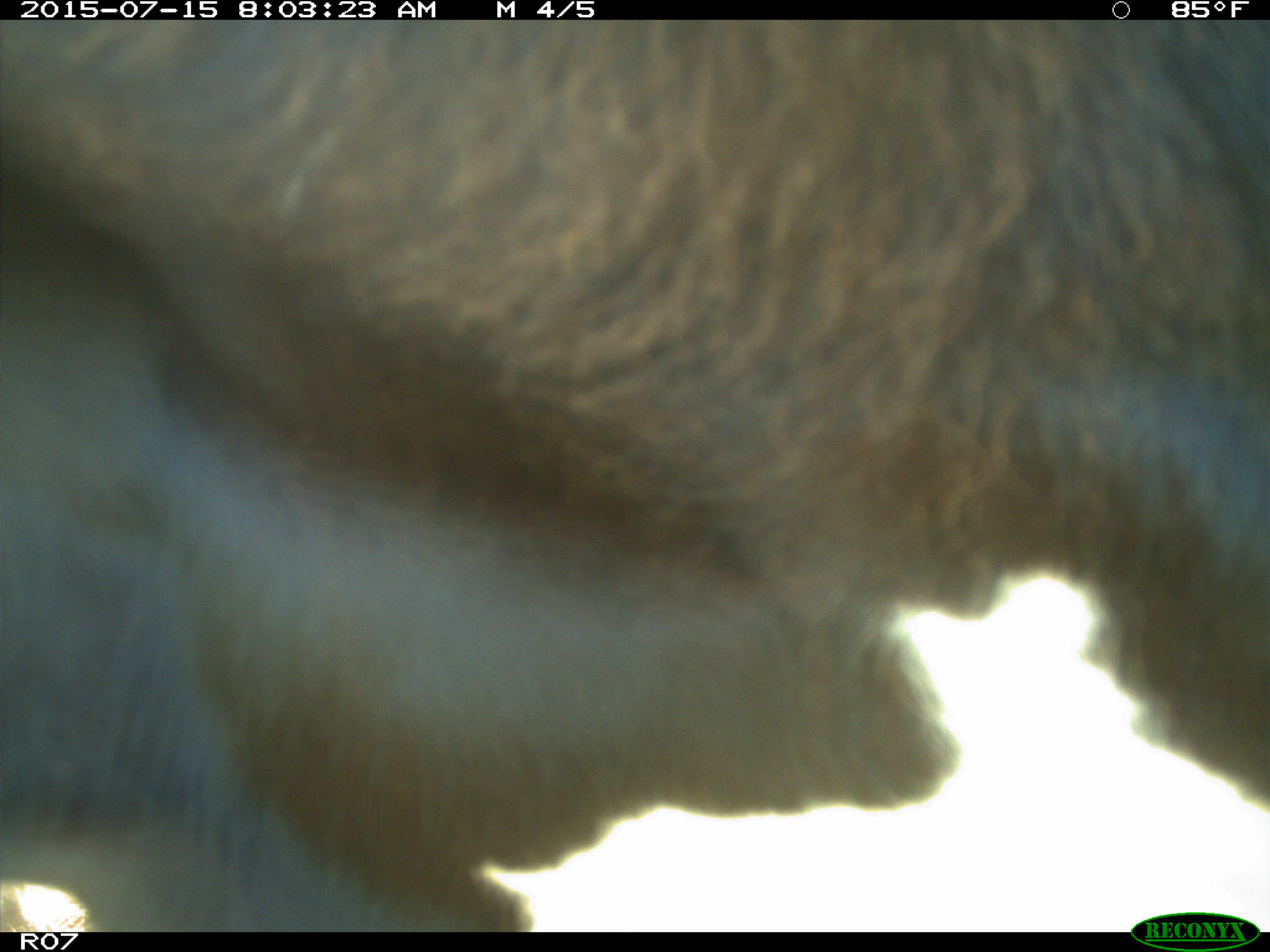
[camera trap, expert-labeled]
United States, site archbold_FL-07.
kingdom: Animalia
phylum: Chordata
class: Mammalia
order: Artiodactyla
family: Bovidae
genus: Bos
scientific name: Bos taurus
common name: domestic cow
Bos taurus (domestic cow).